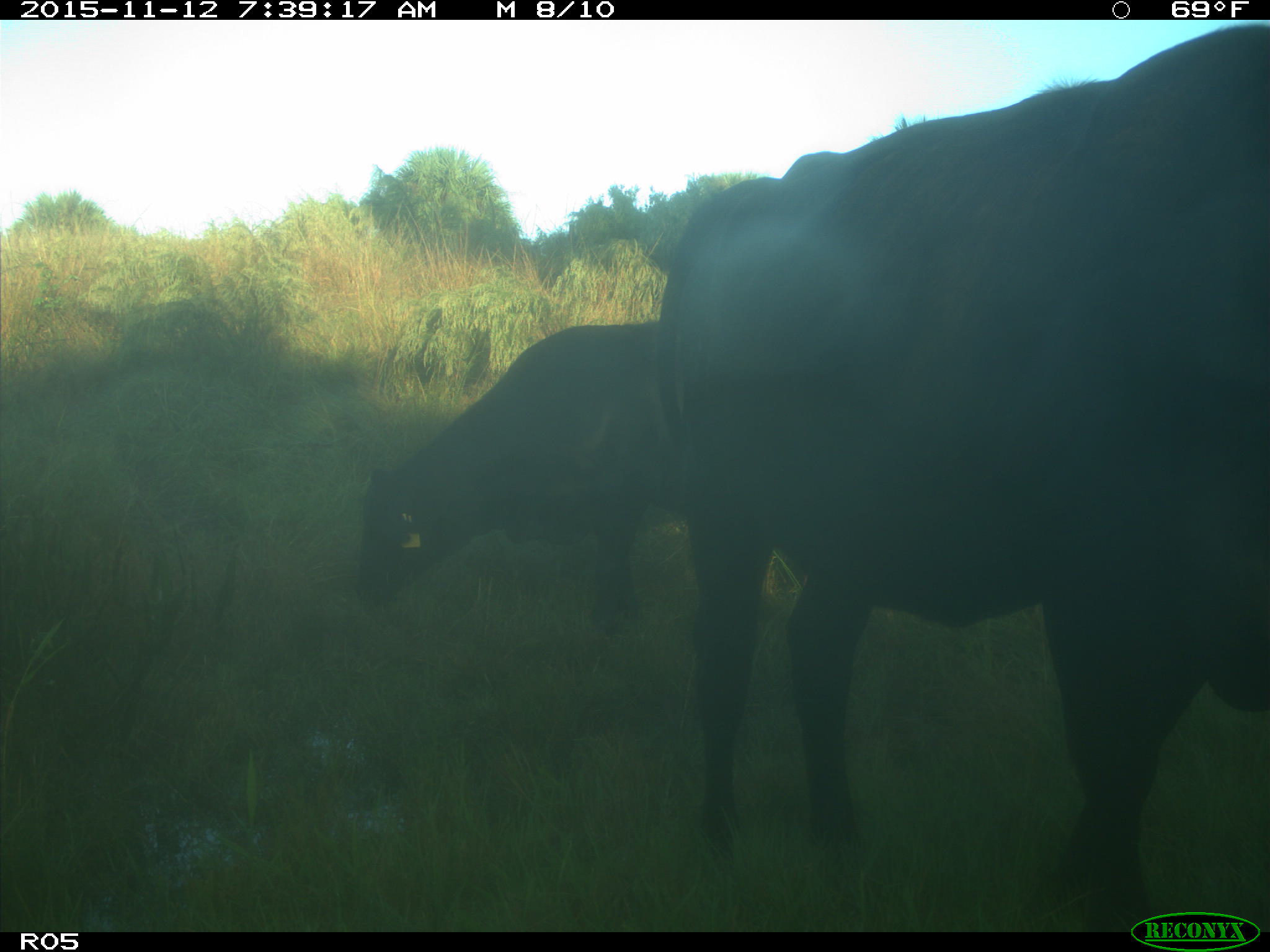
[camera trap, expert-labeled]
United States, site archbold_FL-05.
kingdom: Animalia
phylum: Chordata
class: Mammalia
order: Artiodactyla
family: Bovidae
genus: Bos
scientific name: Bos taurus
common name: domestic cow